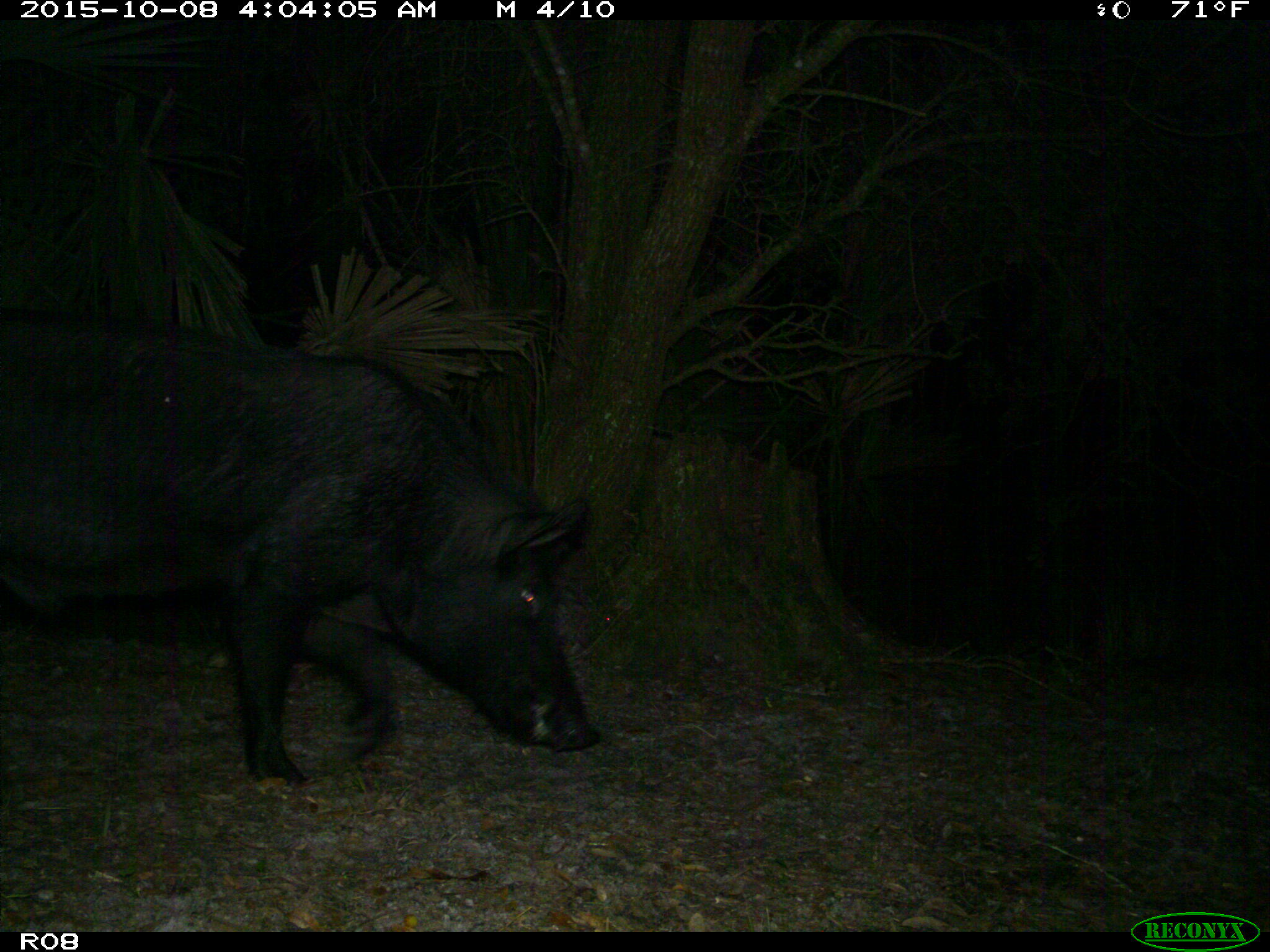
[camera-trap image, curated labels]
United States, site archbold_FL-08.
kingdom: Animalia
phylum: Chordata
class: Mammalia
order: Artiodactyla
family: Suidae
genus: Sus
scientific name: Sus scrofa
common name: wild boar